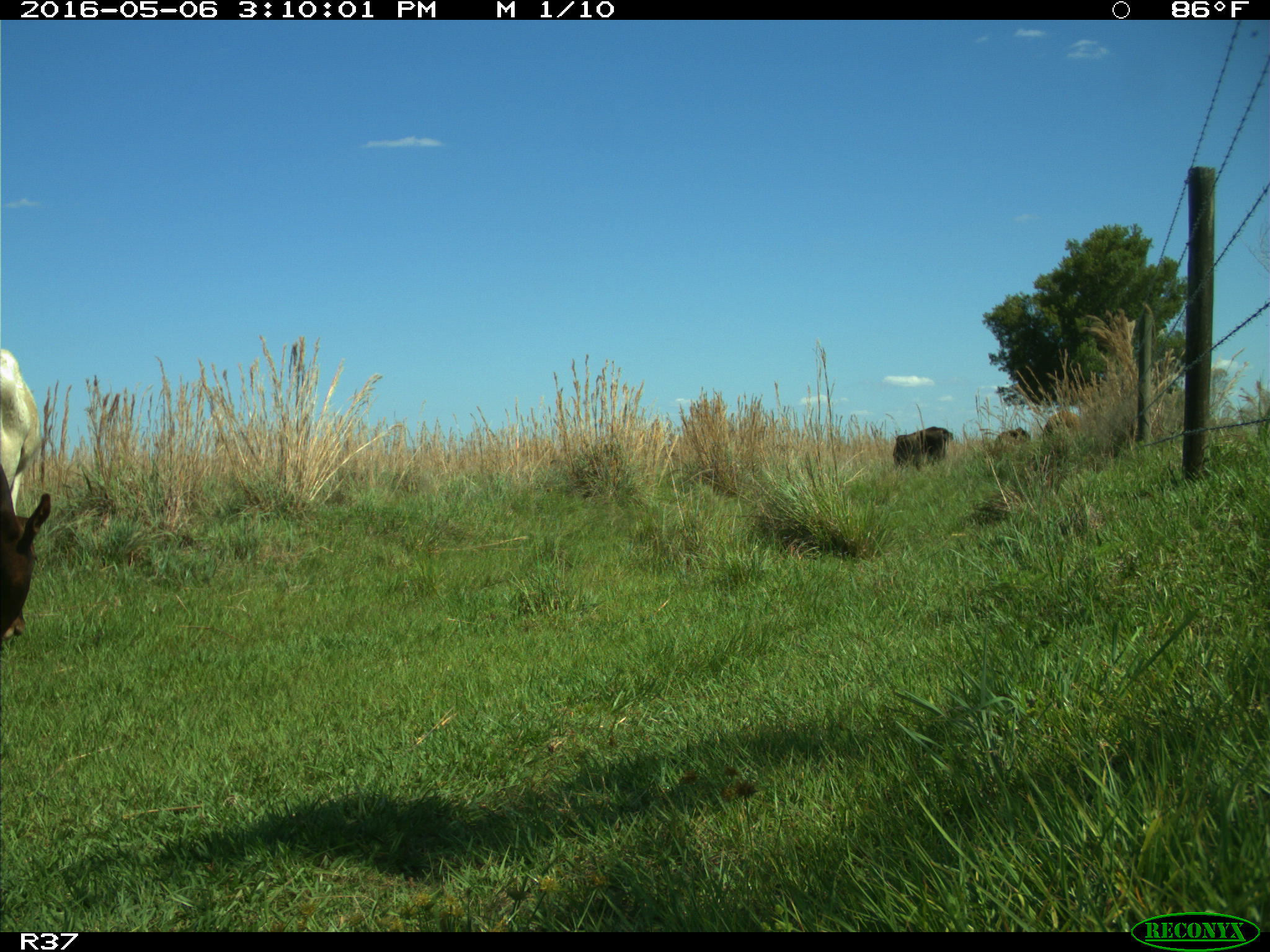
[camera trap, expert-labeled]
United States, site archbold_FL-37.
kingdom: Animalia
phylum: Chordata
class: Mammalia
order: Artiodactyla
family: Bovidae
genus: Bos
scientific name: Bos taurus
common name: domestic cow